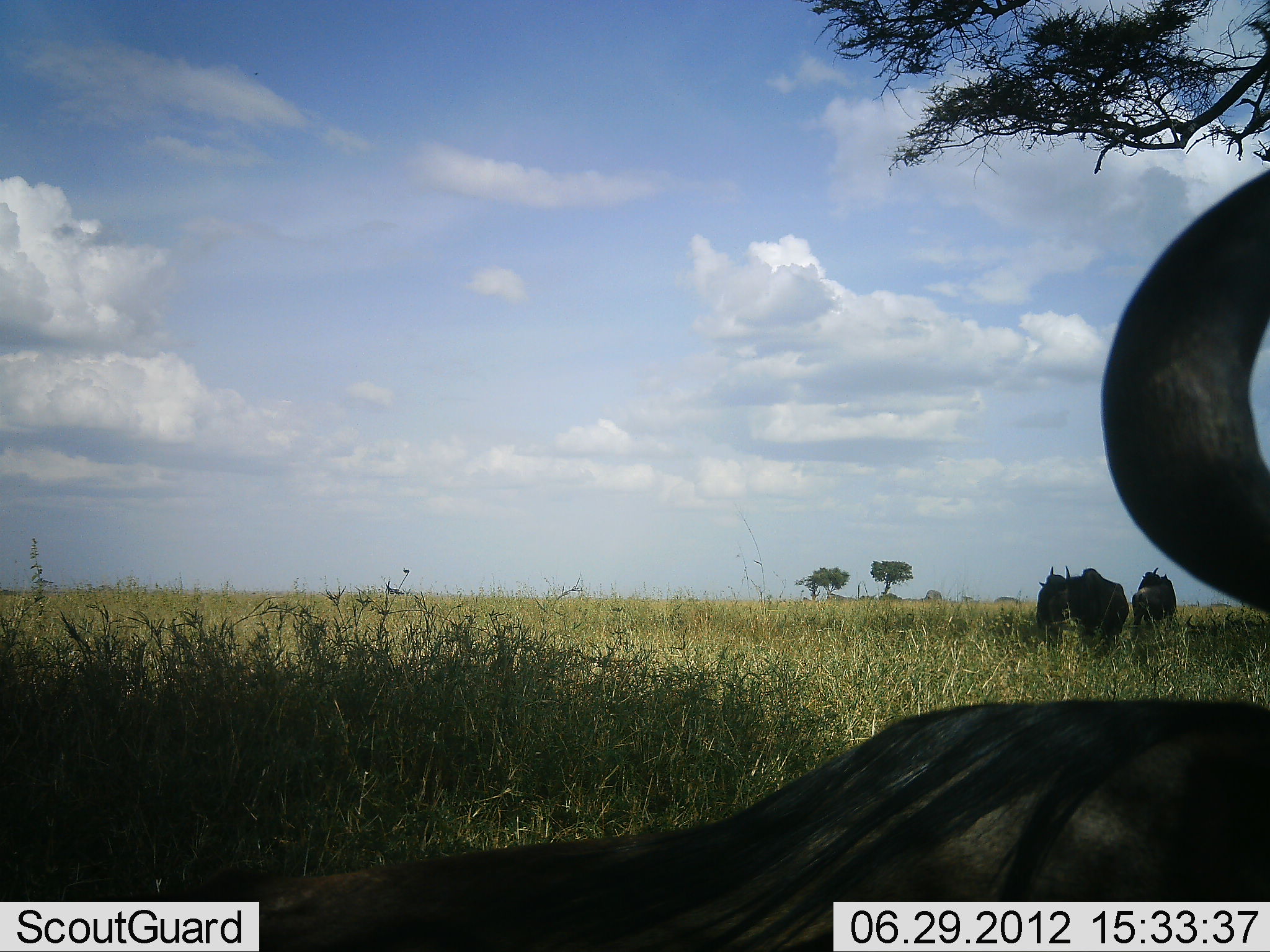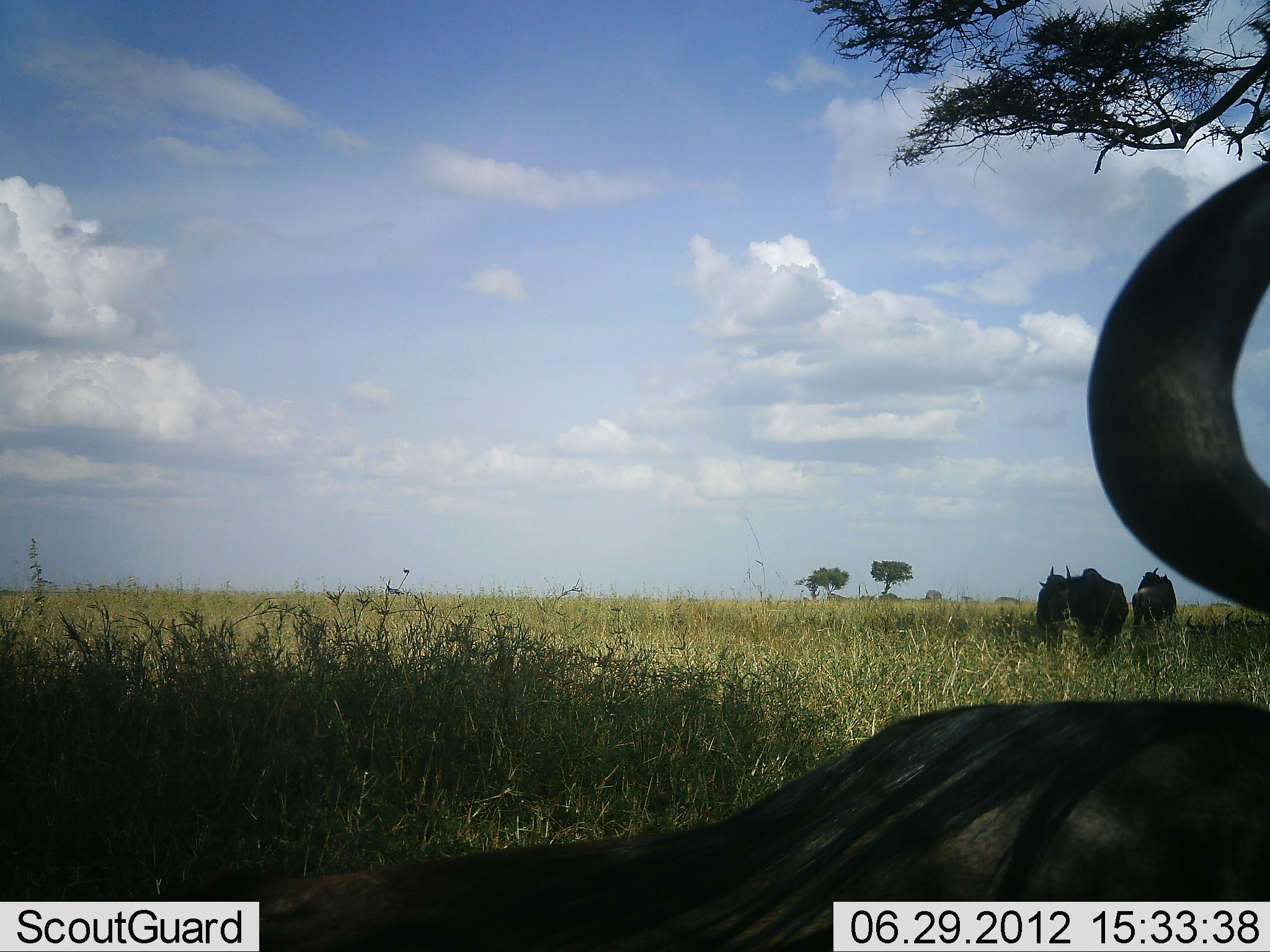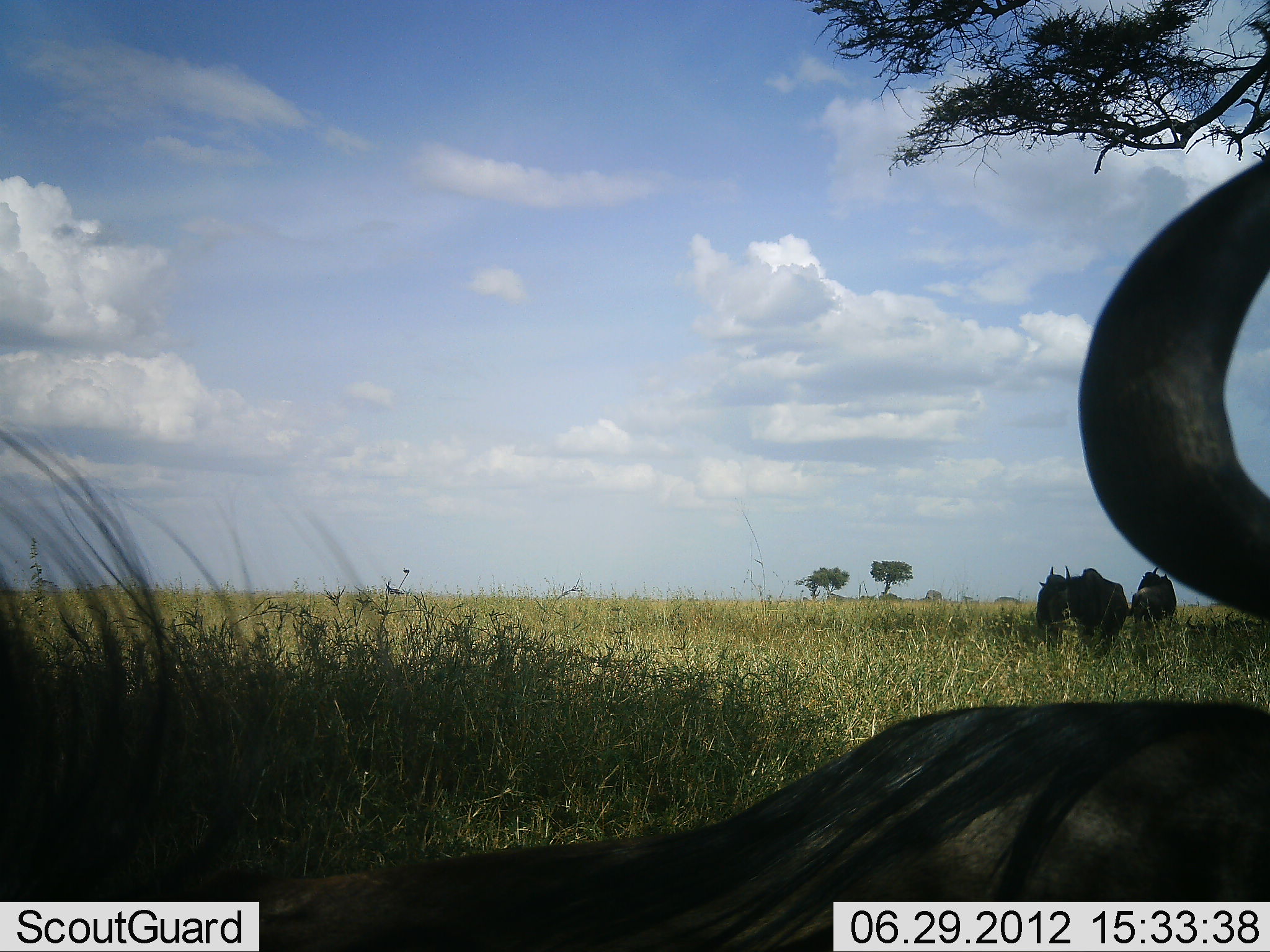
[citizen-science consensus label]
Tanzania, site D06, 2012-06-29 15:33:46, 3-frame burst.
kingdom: Animalia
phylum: Chordata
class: Mammalia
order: Artiodactyla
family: Bovidae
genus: Connochaetes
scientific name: Connochaetes taurinus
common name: blue wildebeest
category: wildebeest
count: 3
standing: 90%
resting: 90%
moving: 0%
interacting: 0%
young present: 0%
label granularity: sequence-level